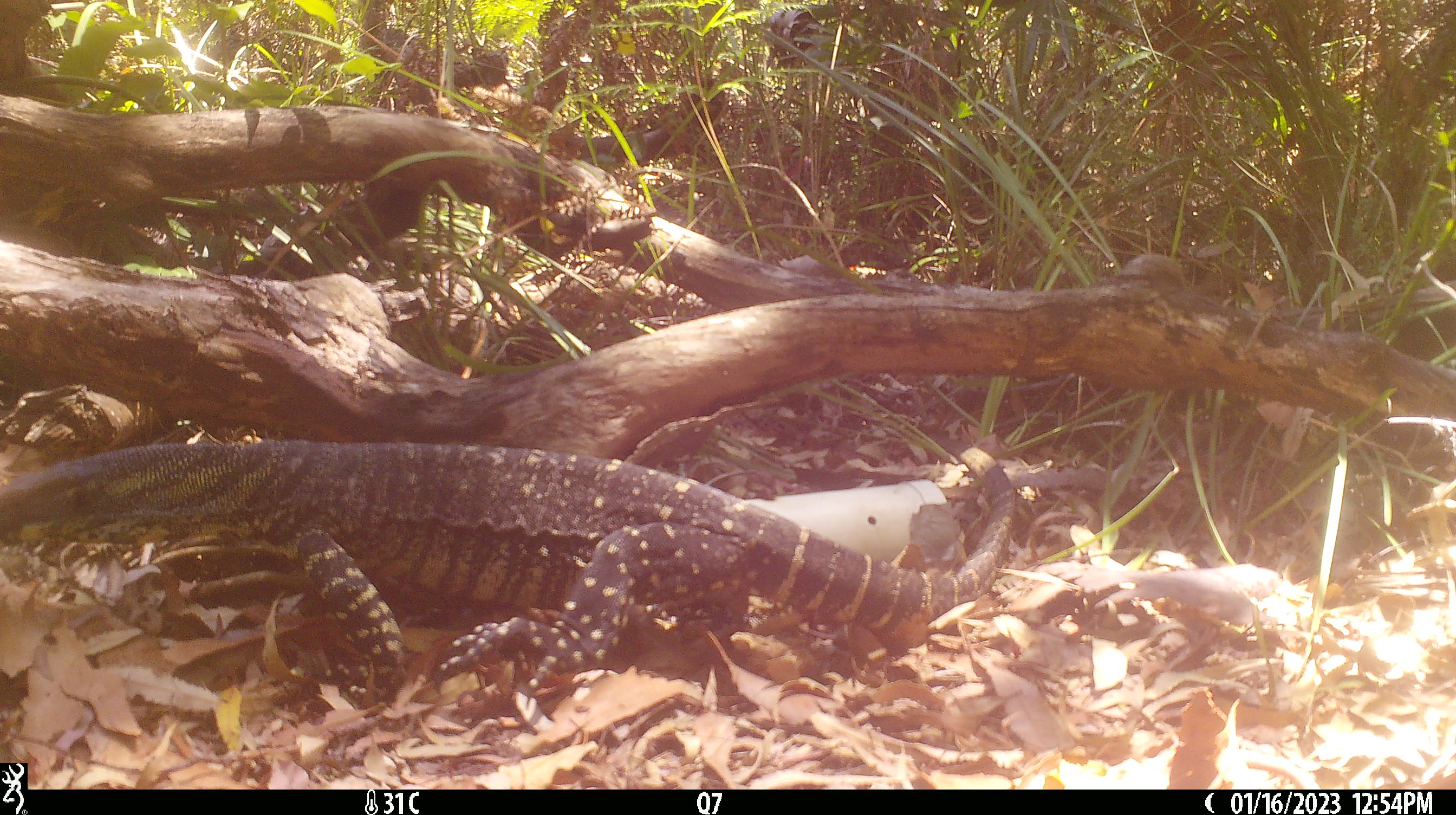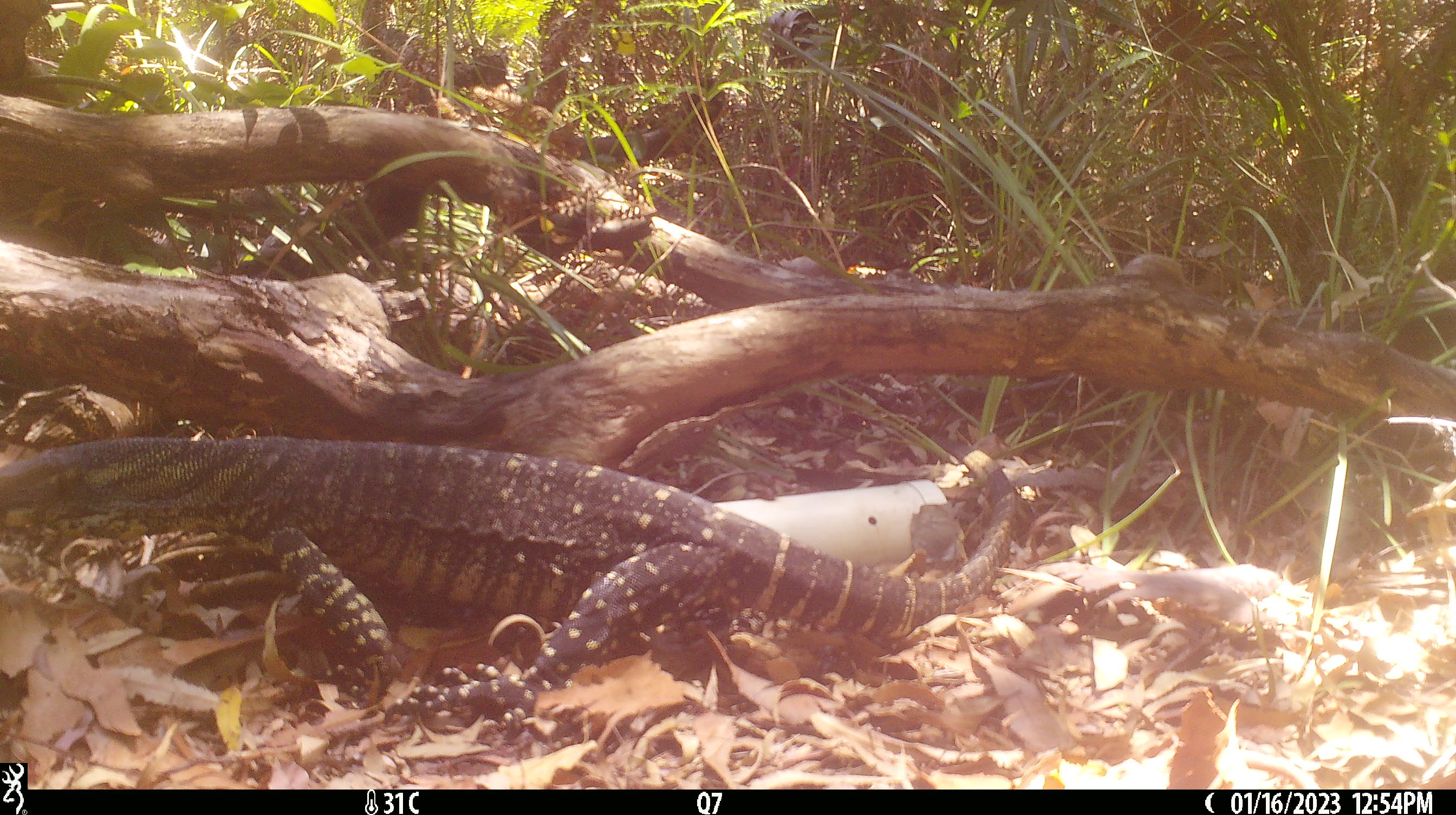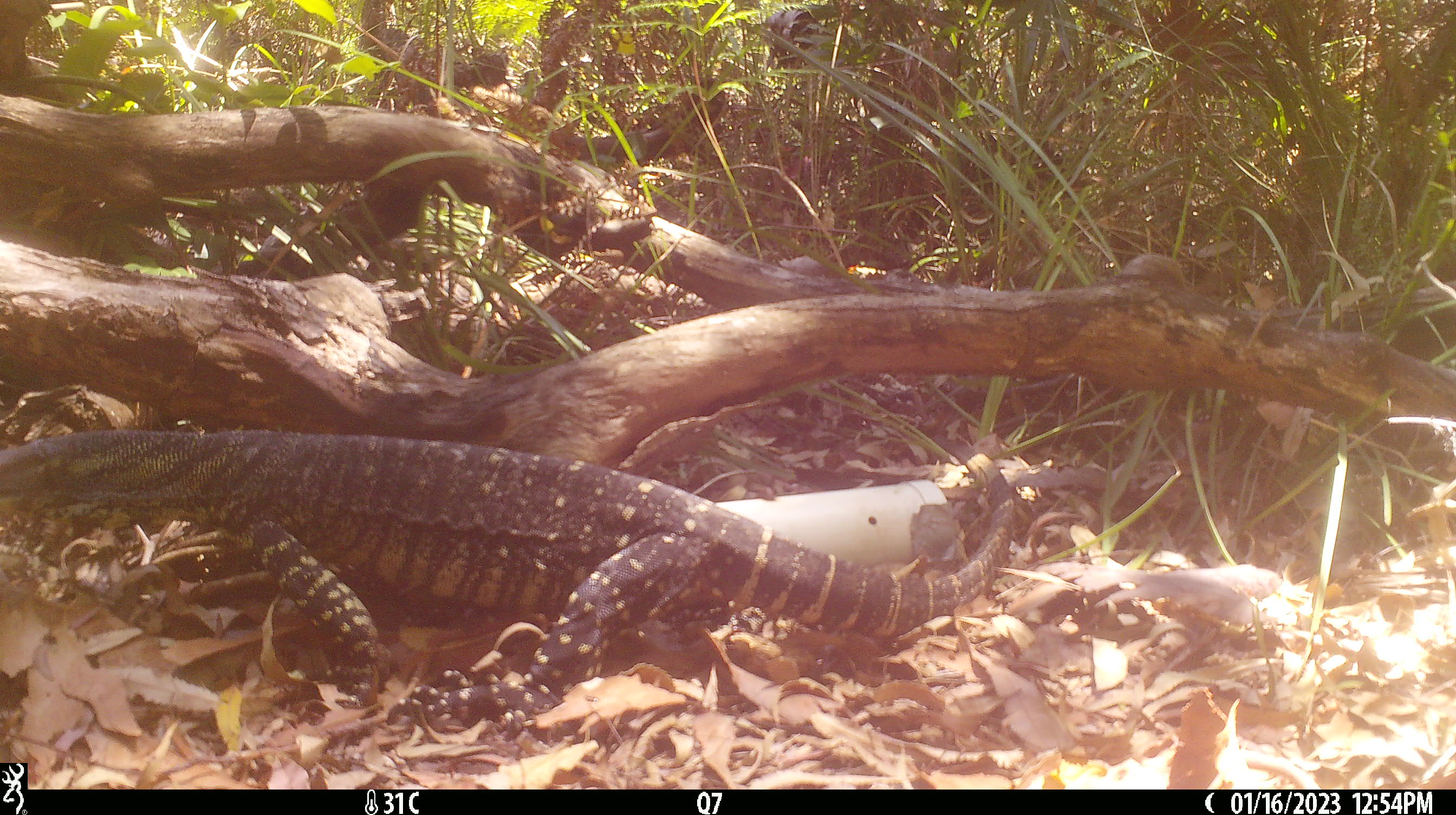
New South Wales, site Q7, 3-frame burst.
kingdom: Animalia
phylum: Chordata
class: Reptilia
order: Squamata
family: Varanidae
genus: Varanus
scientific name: Varanus varius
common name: lace monitor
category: goanna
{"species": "goanna (lace monitor) (Varanus varius)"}